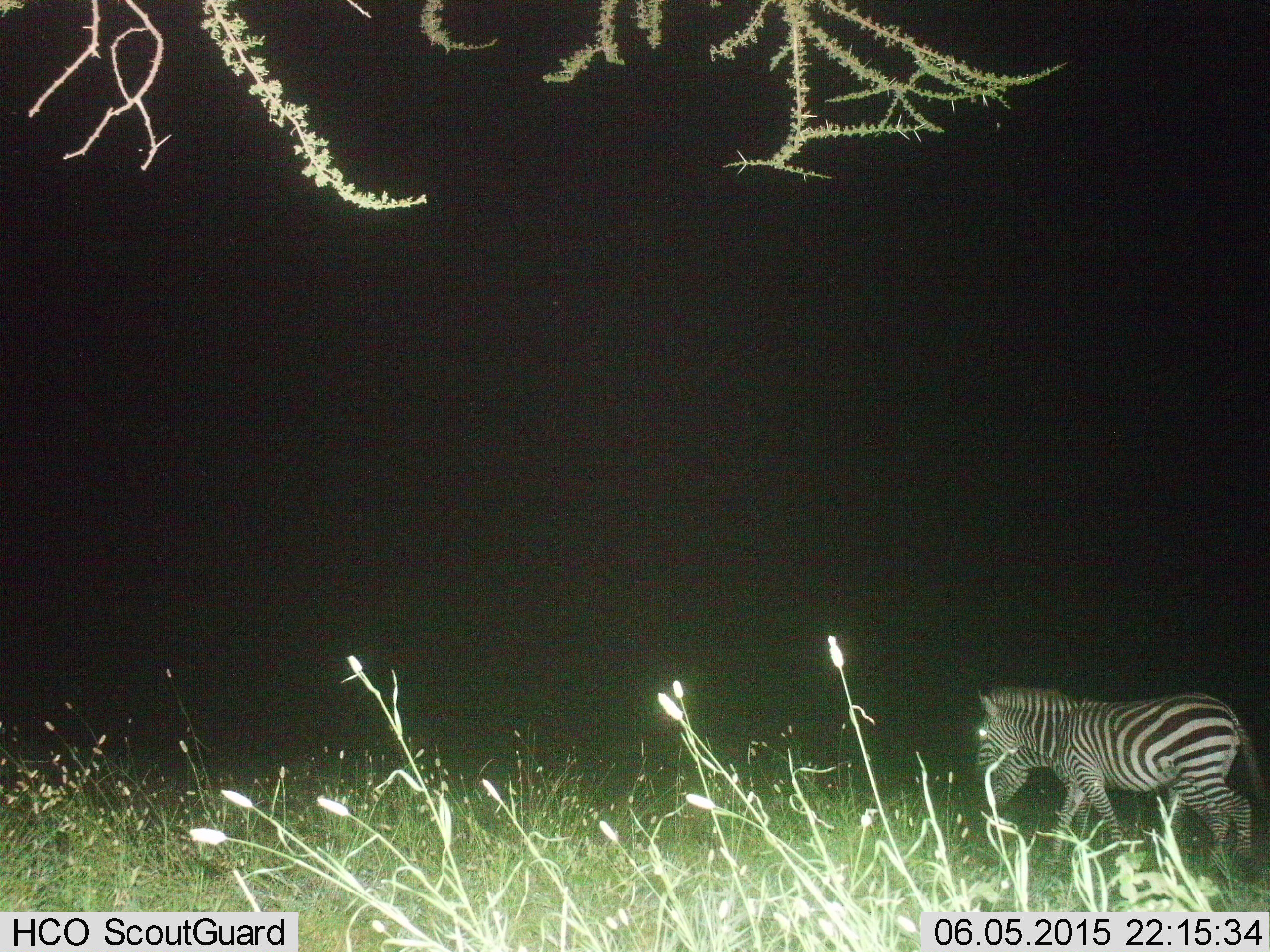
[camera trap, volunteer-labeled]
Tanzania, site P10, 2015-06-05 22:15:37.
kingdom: Animalia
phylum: Chordata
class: Mammalia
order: Perissodactyla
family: Equidae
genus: Equus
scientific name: Equus quagga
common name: plains zebra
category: zebra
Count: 1.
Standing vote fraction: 20%.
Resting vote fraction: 0%.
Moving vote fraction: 90%.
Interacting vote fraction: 0%.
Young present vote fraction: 10%.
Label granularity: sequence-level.